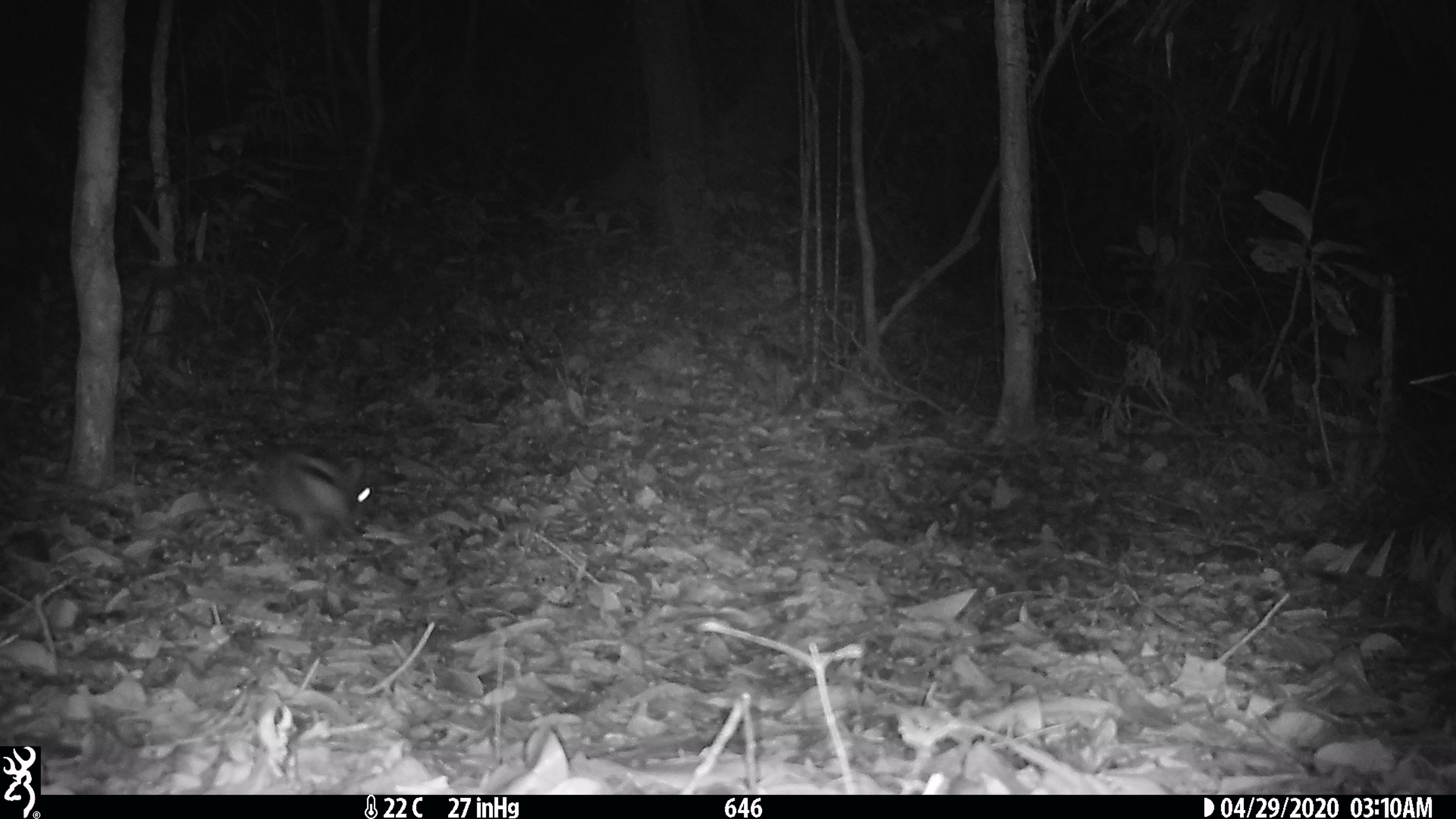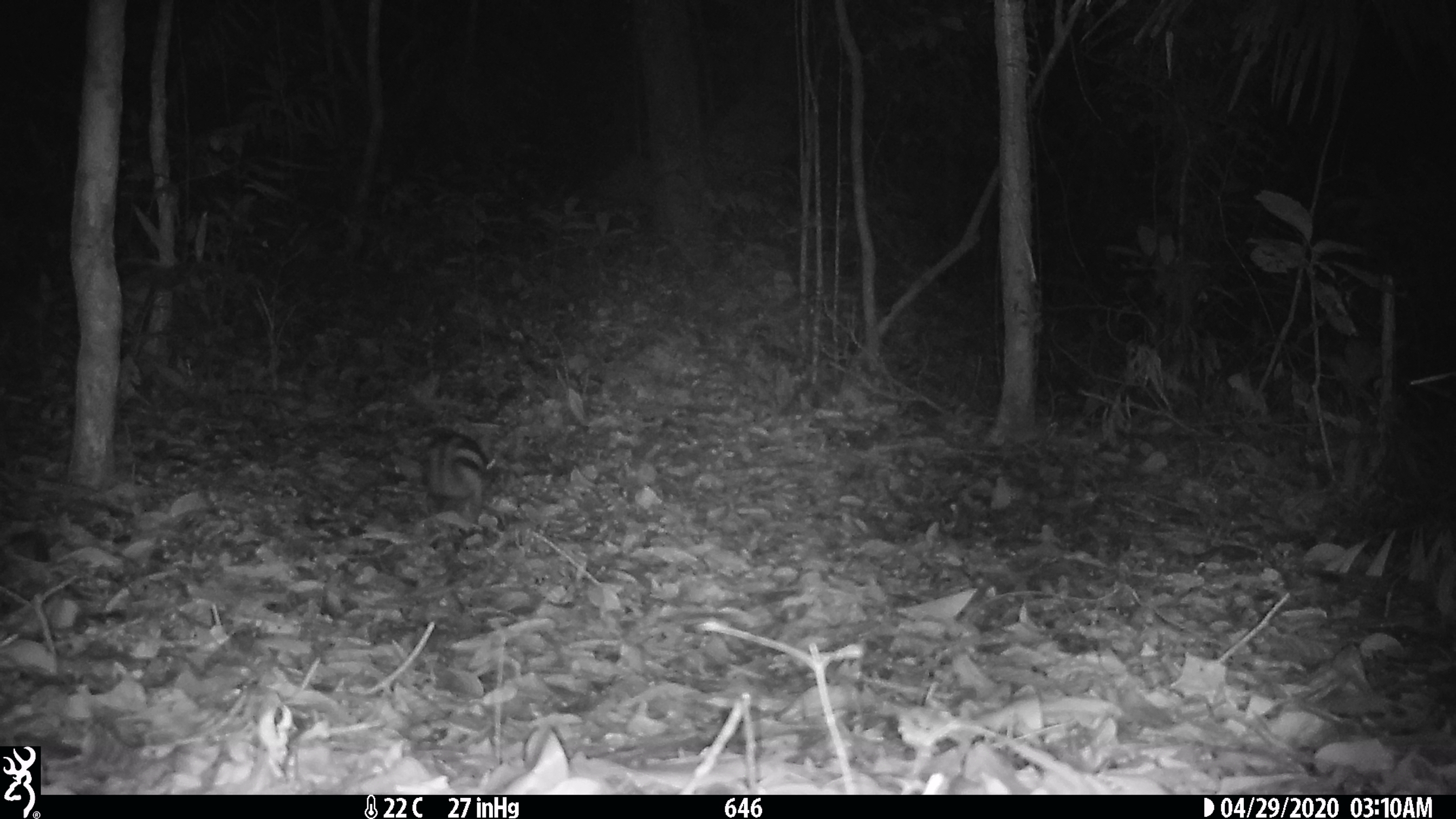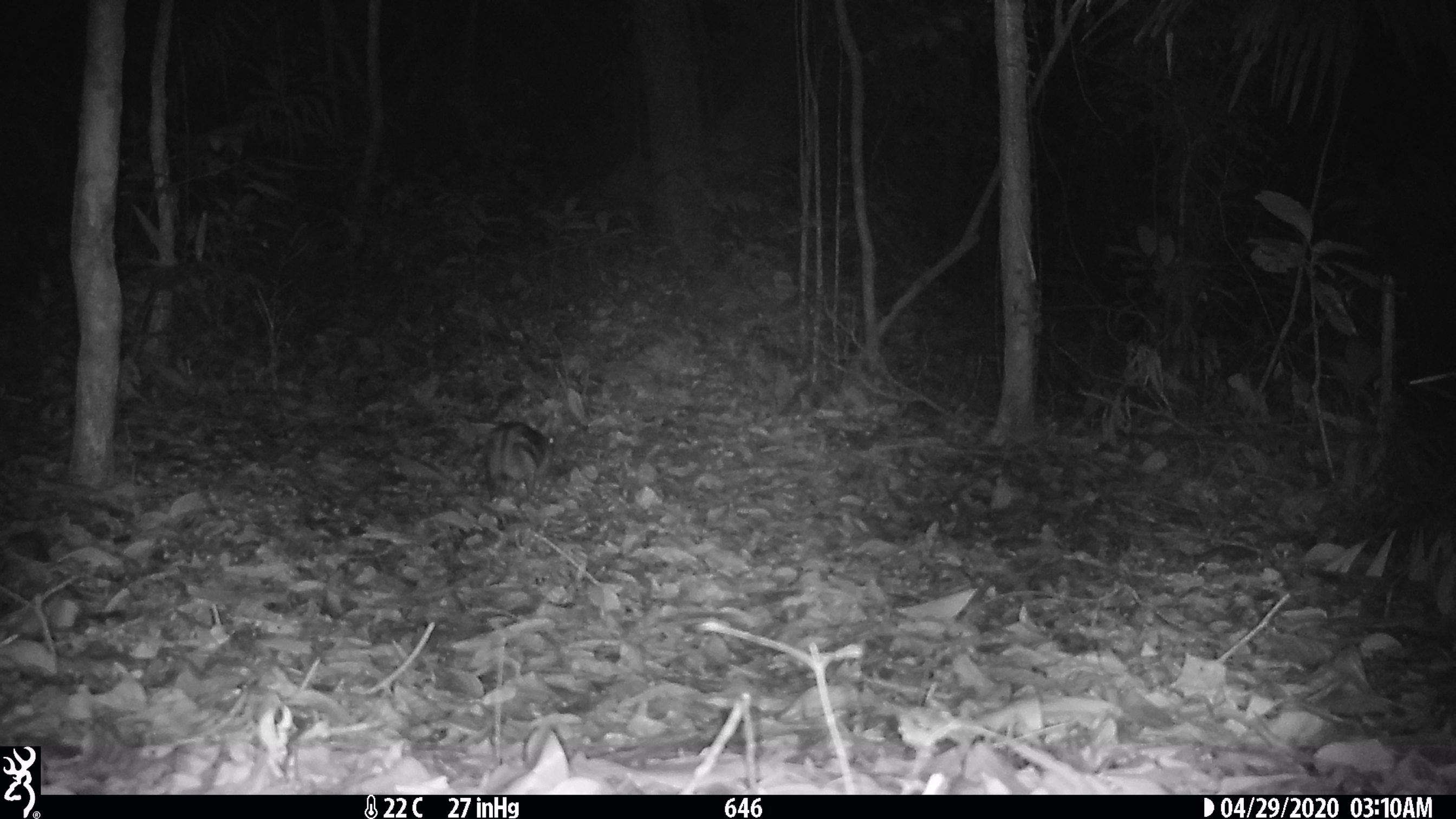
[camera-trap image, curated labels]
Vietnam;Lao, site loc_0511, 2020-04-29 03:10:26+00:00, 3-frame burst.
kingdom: Animalia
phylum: Chordata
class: Mammalia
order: Lagomorpha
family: Leporidae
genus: Nesolagus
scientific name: Nesolagus timminsi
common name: annamite striped rabbit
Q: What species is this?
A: Annamite striped rabbit (Nesolagus timminsi).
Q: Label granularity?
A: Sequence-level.